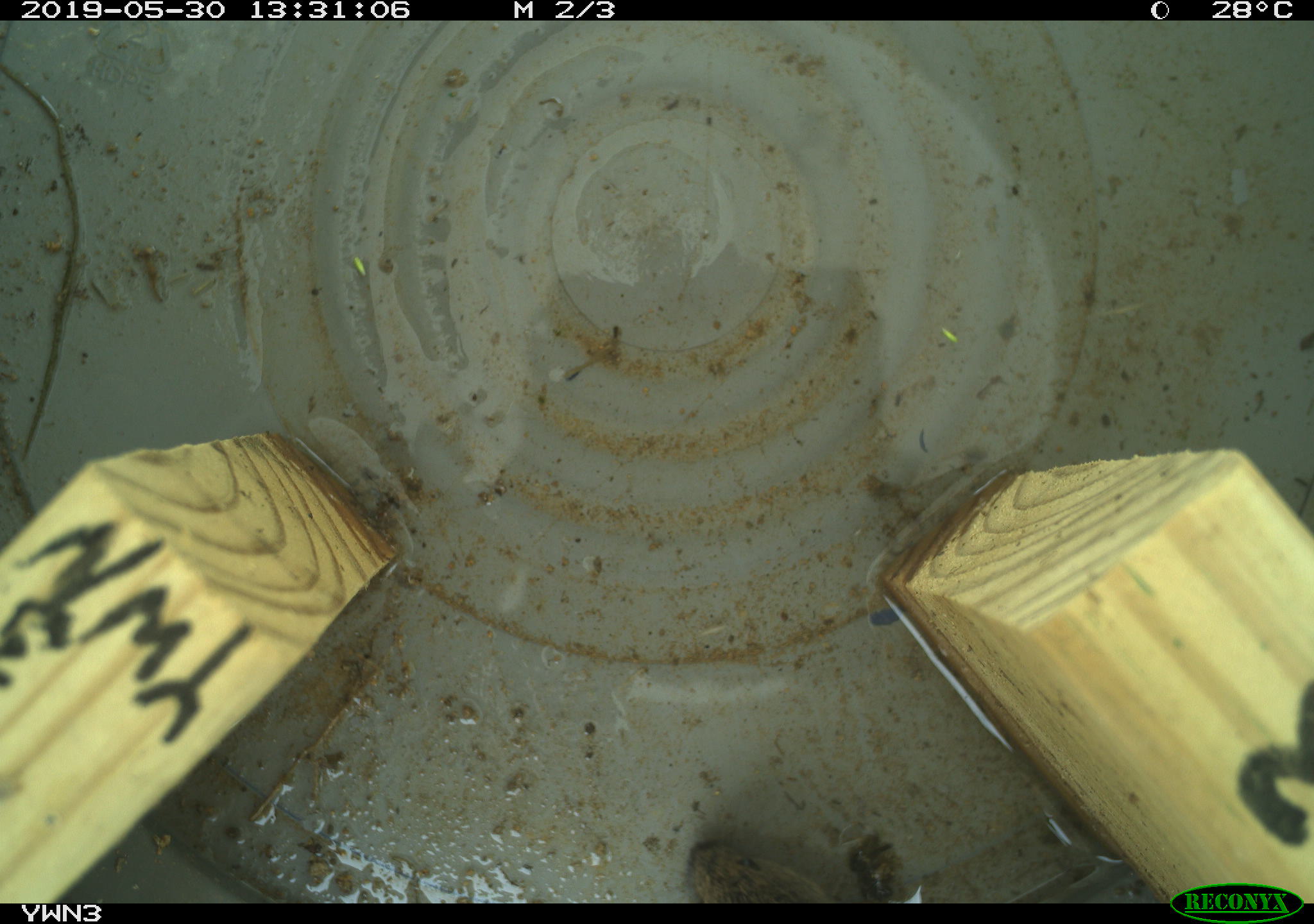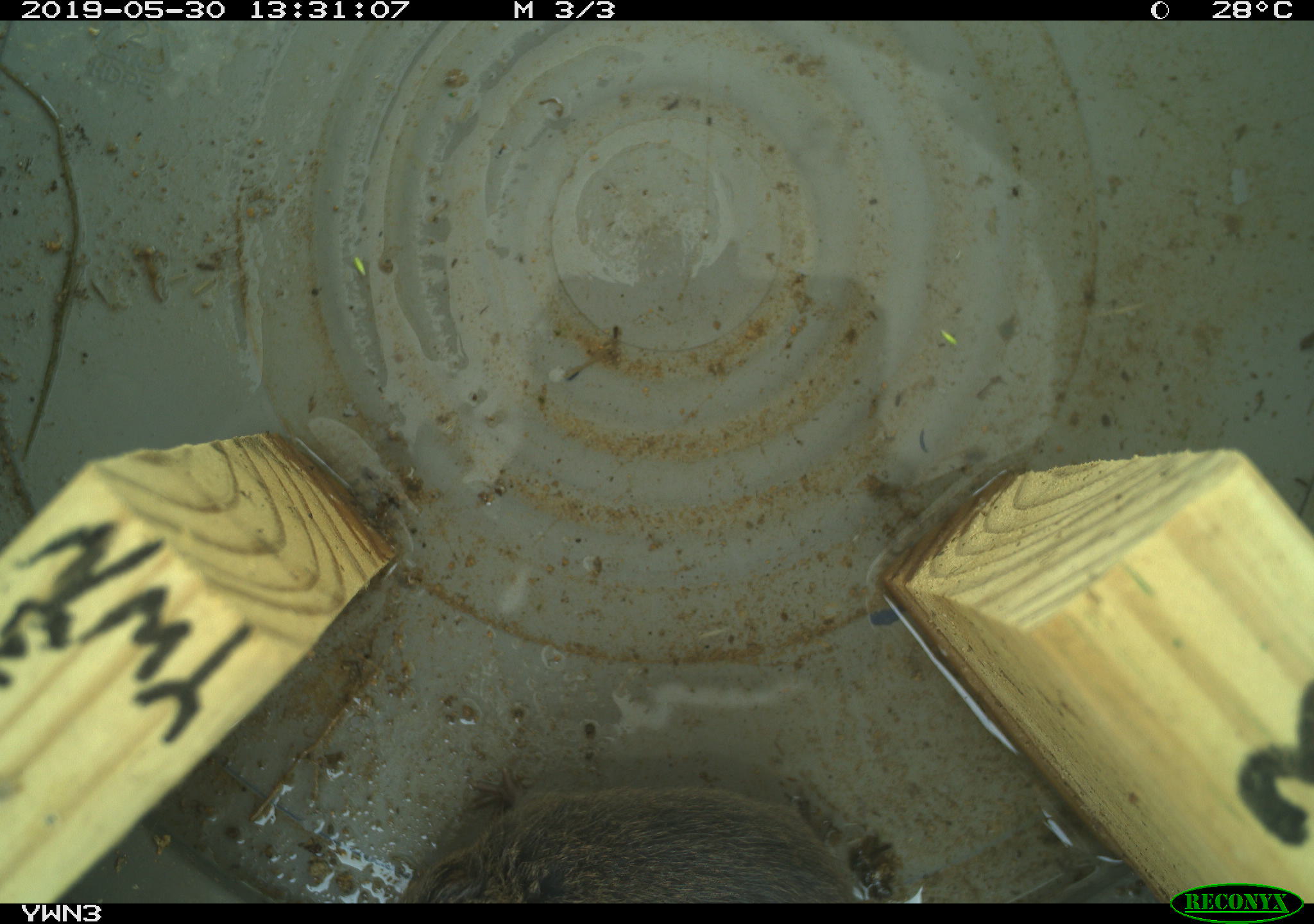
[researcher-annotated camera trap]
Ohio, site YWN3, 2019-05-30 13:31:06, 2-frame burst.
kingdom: Animalia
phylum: Chordata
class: Mammalia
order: Rodentia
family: Cricetidae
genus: Microtus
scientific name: Microtus pennsylvanicus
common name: meadow vole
Meadow vole (Microtus pennsylvanicus).